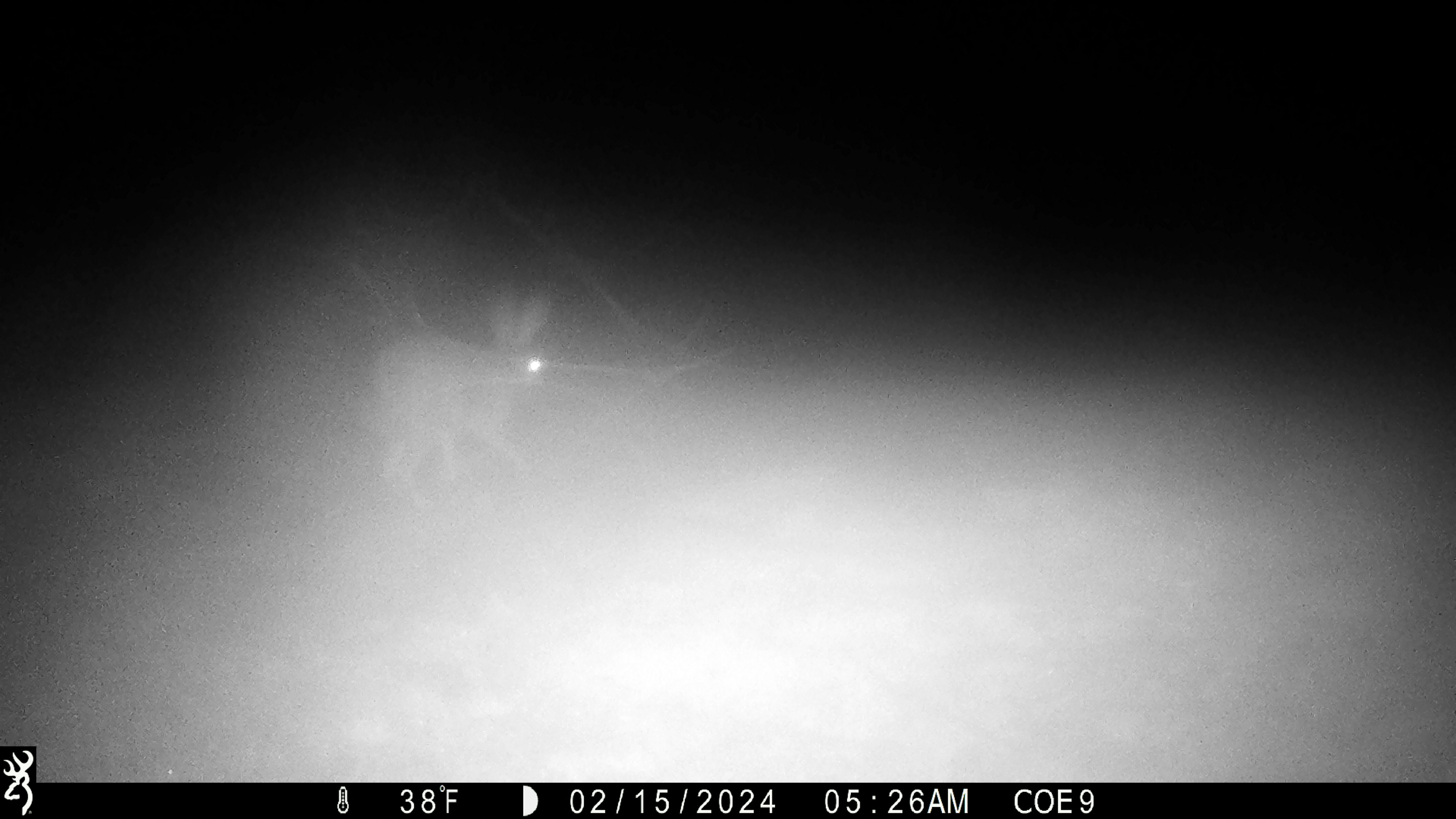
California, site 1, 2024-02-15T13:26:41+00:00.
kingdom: Animalia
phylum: Chordata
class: Mammalia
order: Lagomorpha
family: Leporidae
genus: Lepus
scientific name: Lepus californicus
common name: black-tailed jackrabbit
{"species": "black-tailed jackrabbit (Lepus californicus)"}